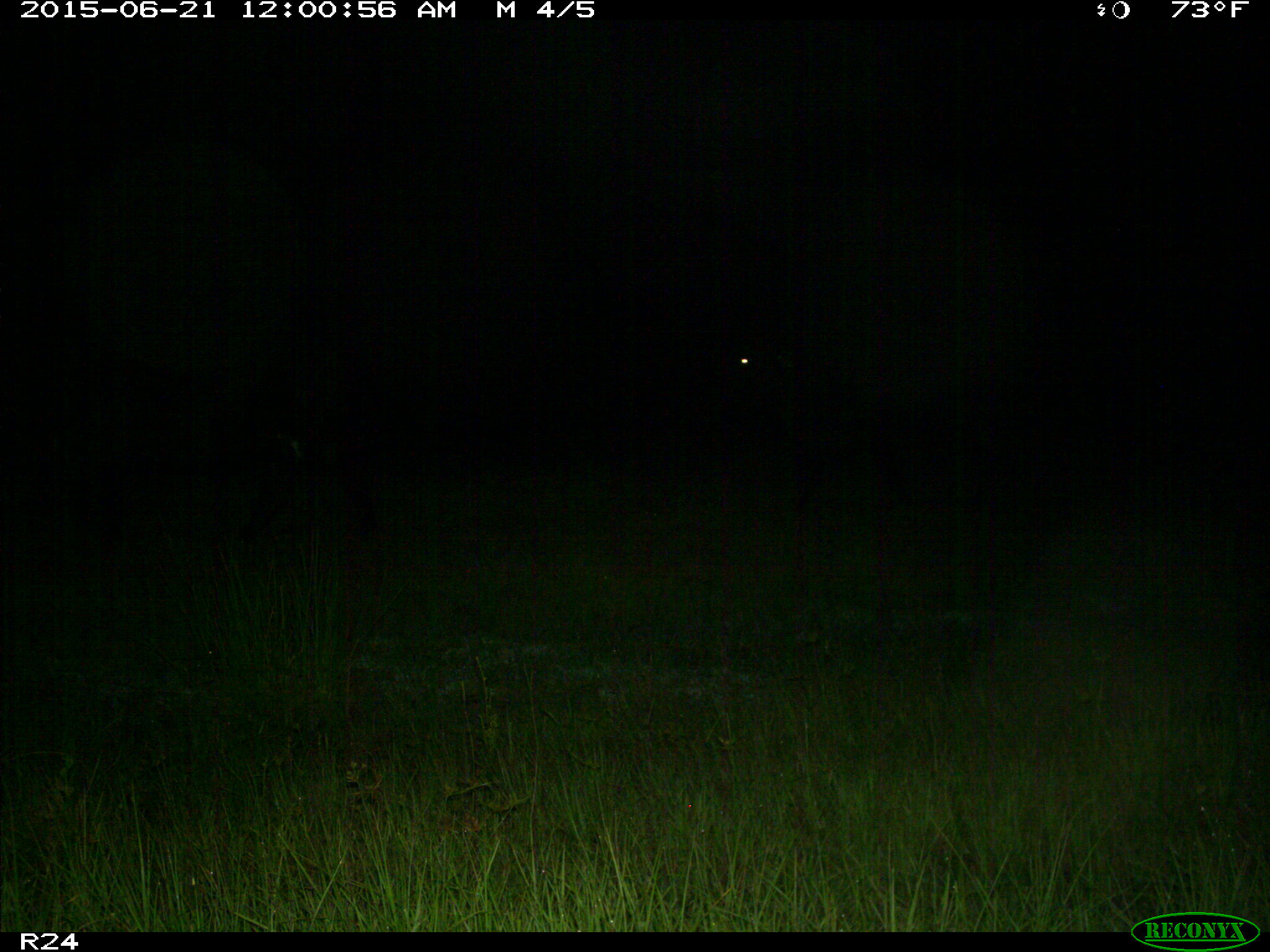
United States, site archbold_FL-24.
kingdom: Animalia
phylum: Chordata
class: Mammalia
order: Artiodactyla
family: Bovidae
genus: Bos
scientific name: Bos taurus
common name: domestic cow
Bos taurus (domestic cow).